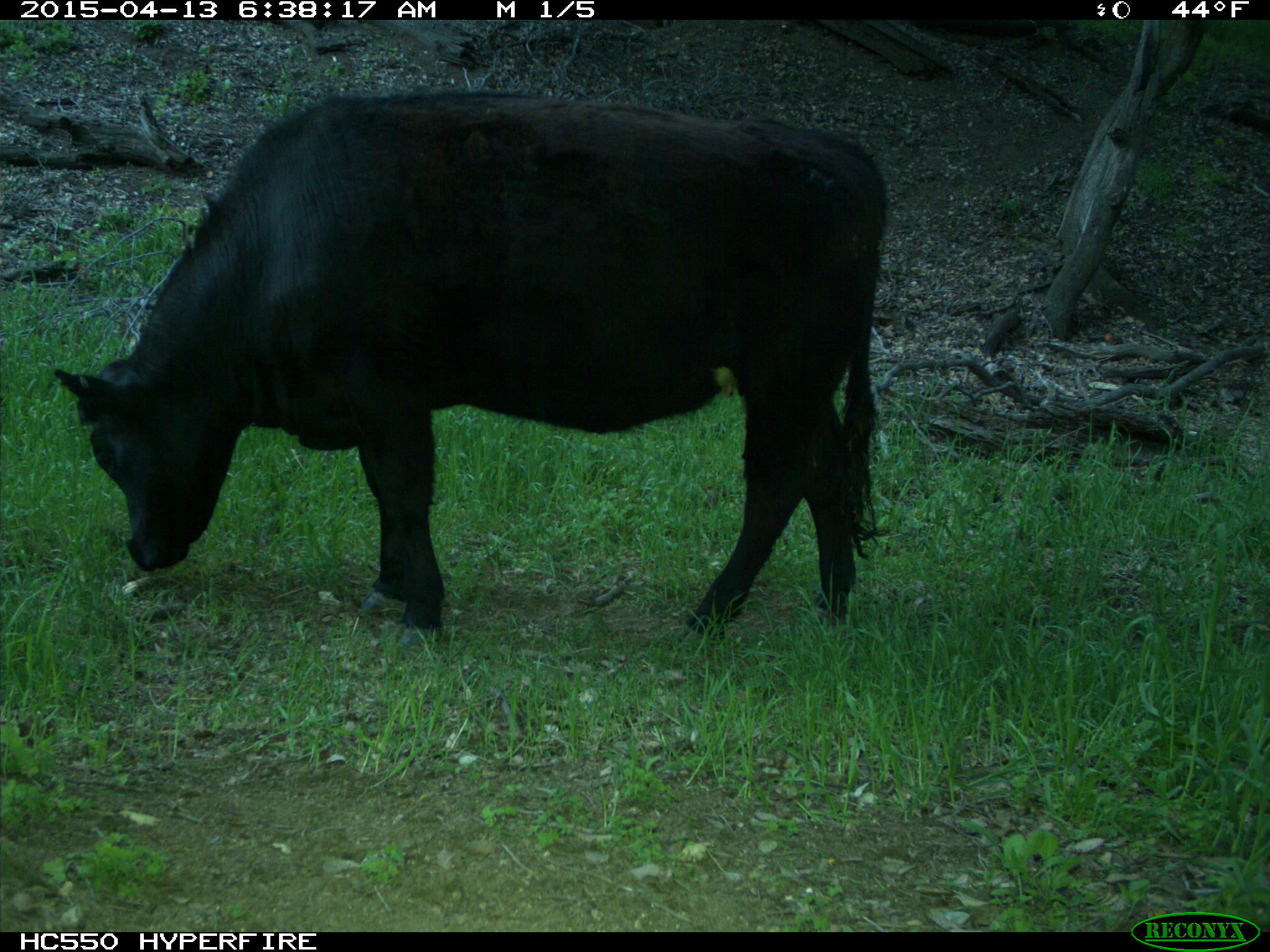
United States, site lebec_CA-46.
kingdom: Animalia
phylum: Chordata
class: Mammalia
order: Artiodactyla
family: Bovidae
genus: Bos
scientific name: Bos taurus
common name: domestic cow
Bos taurus (domestic cow).